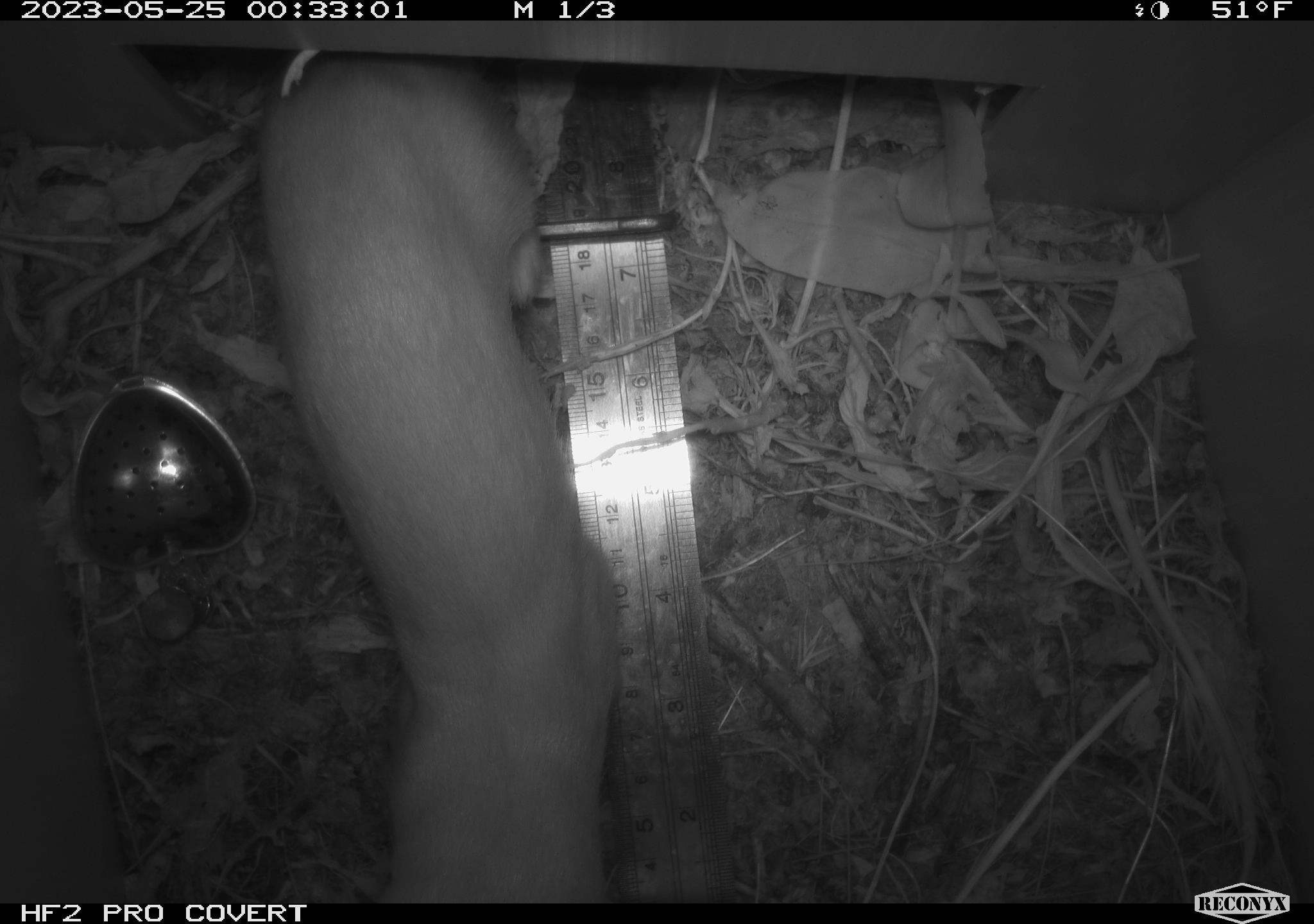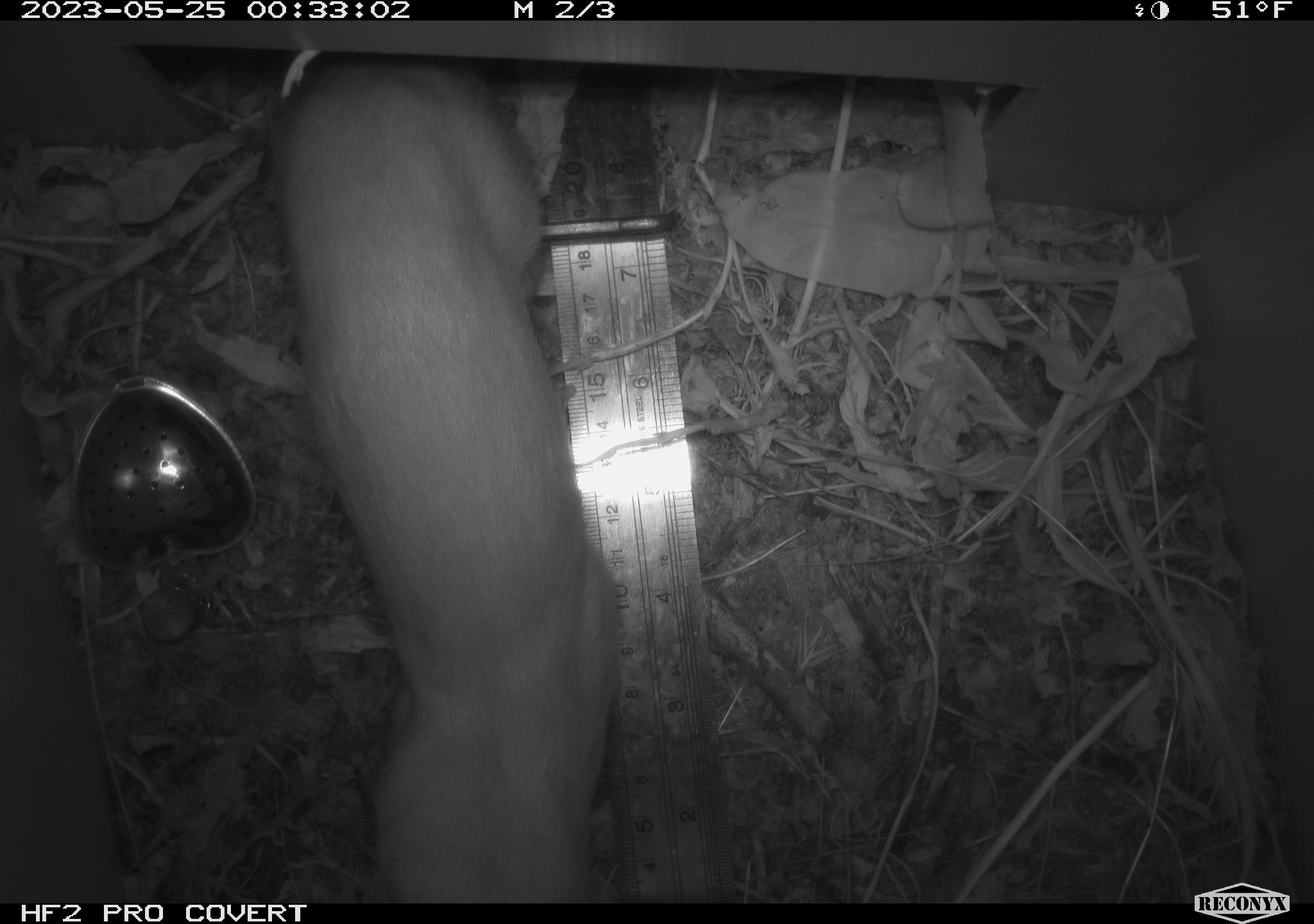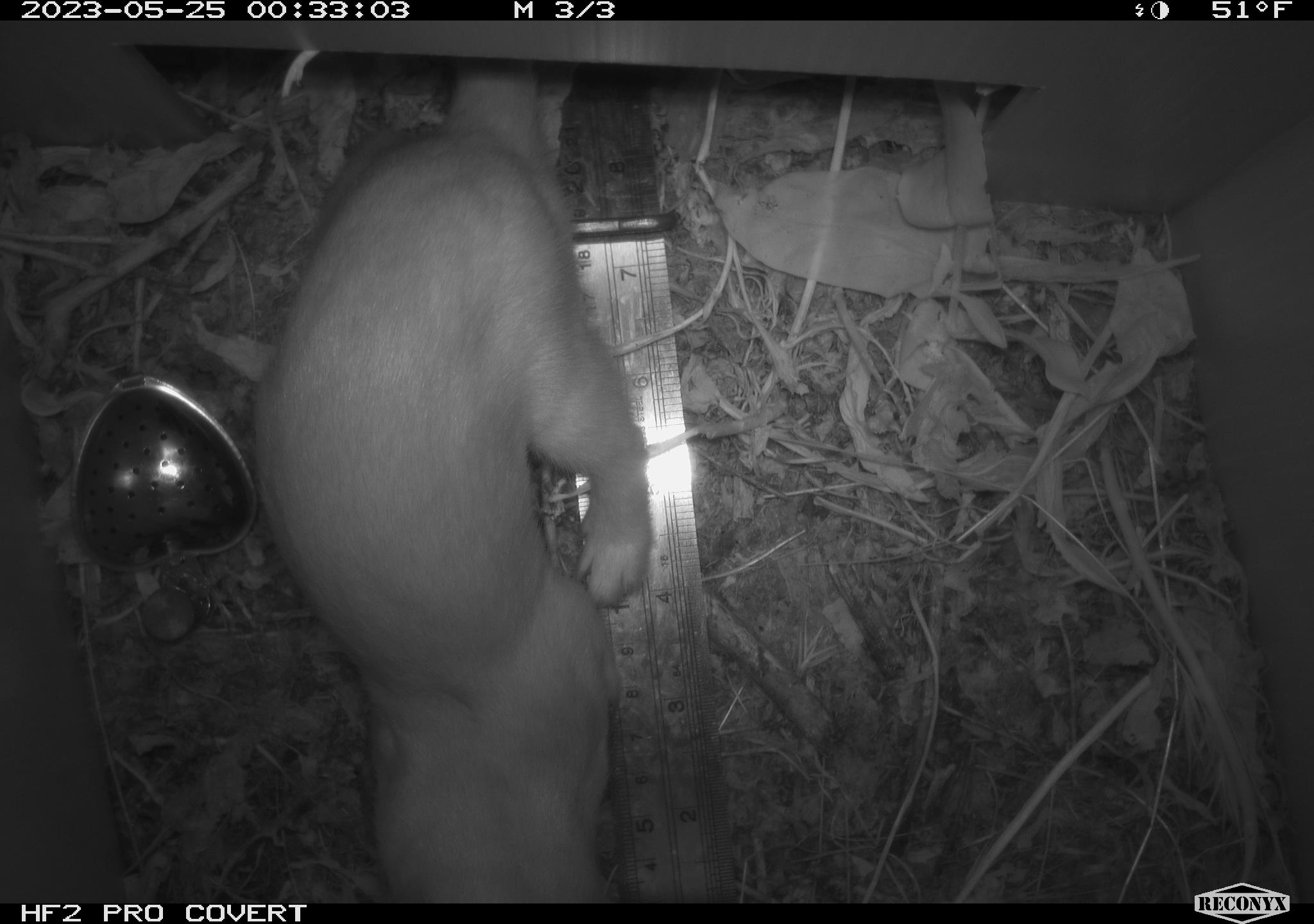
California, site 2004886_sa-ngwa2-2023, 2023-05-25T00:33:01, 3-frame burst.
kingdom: Animalia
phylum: Chordata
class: Mammalia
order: Carnivora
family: Mustelidae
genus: Neogale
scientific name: Neogale frenata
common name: long-tailed weasel